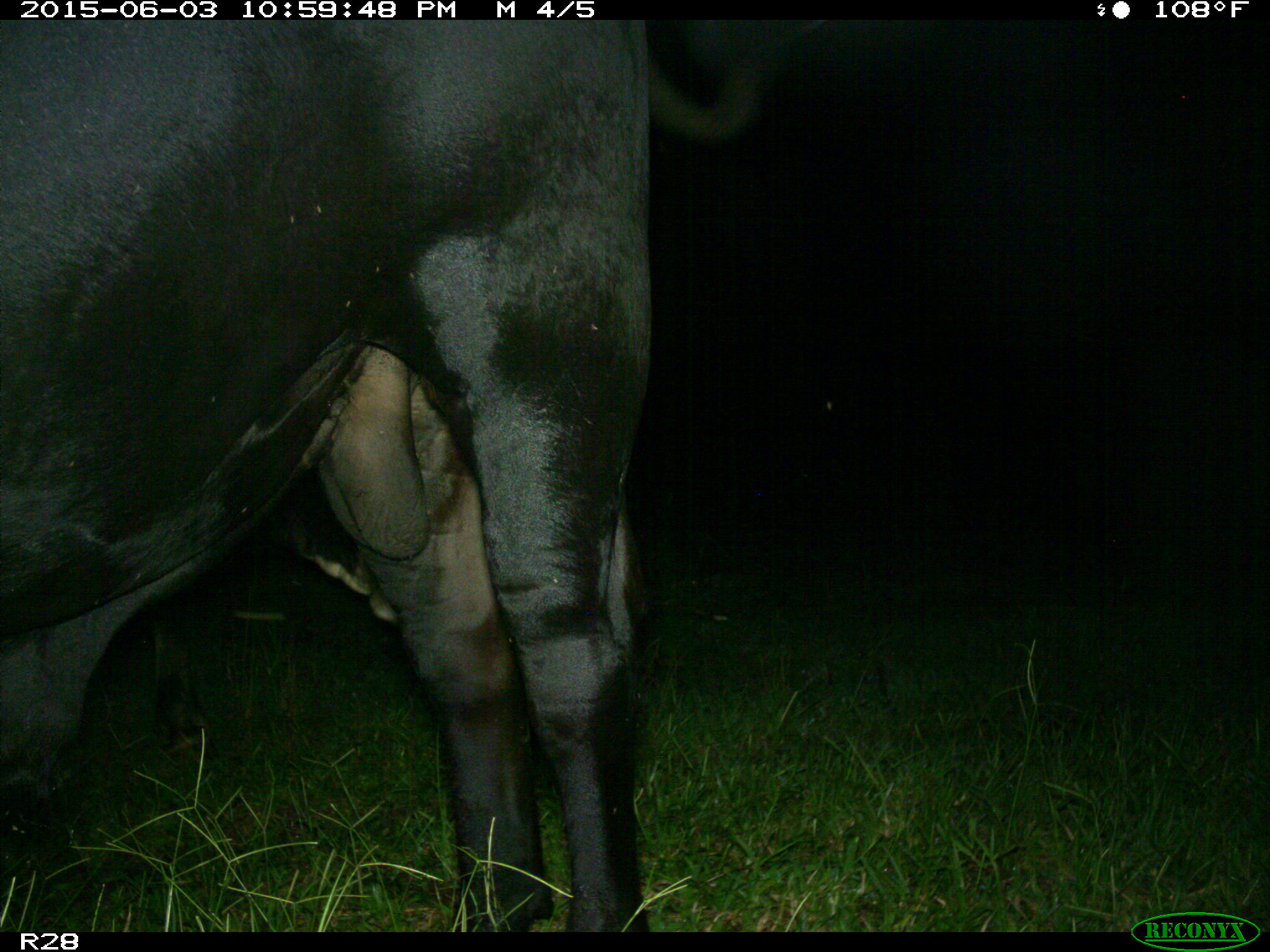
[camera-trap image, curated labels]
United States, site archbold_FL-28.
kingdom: Animalia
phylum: Chordata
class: Mammalia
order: Artiodactyla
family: Bovidae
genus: Bos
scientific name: Bos taurus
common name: domestic cow